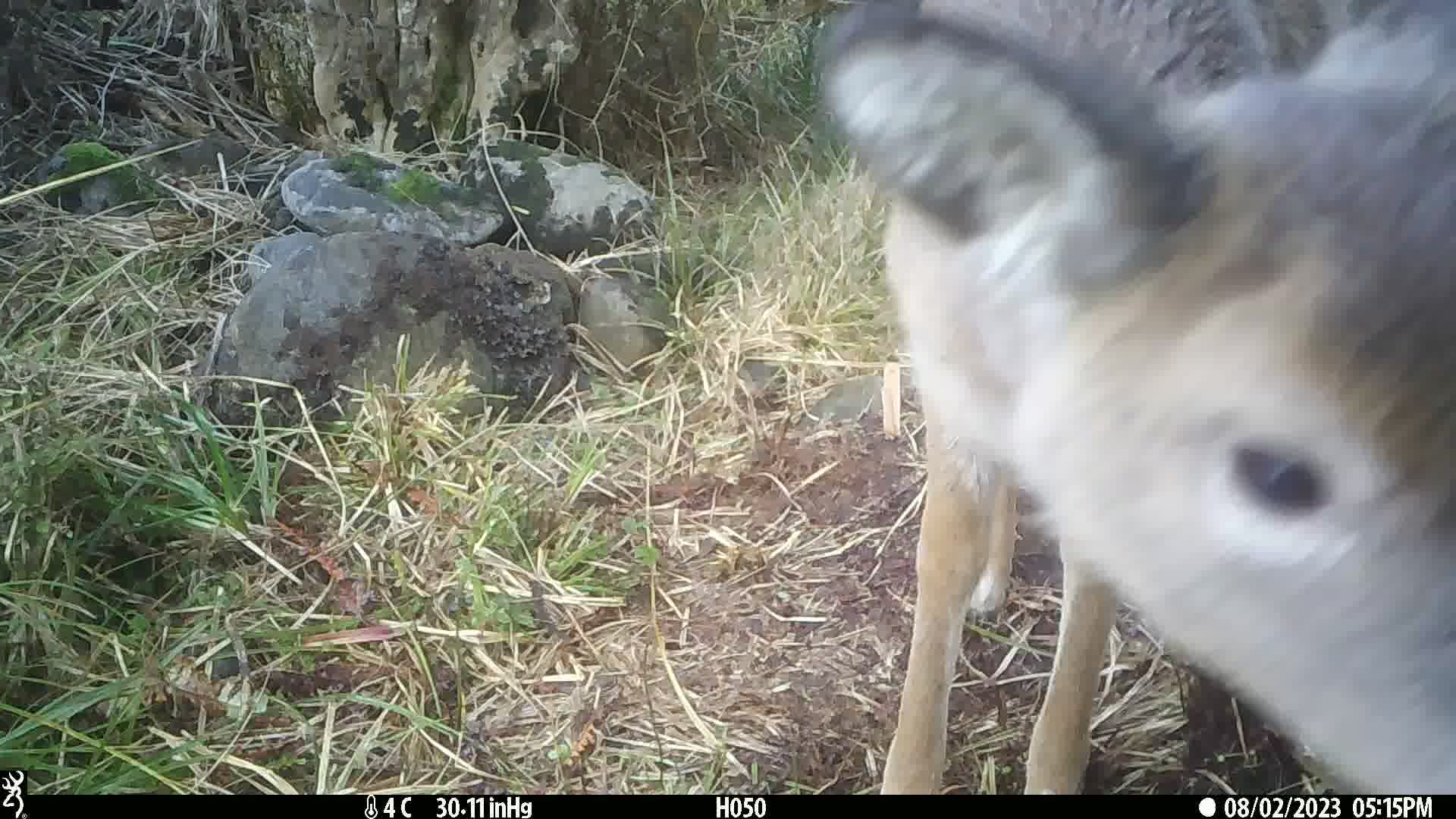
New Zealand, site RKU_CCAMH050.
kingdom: Animalia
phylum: Chordata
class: Mammalia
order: Artiodactyla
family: Cervidae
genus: Odocoileus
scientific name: Odocoileus virginianus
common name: white-tailed deer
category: white tailed deer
White tailed deer (white-tailed deer) (Odocoileus virginianus).